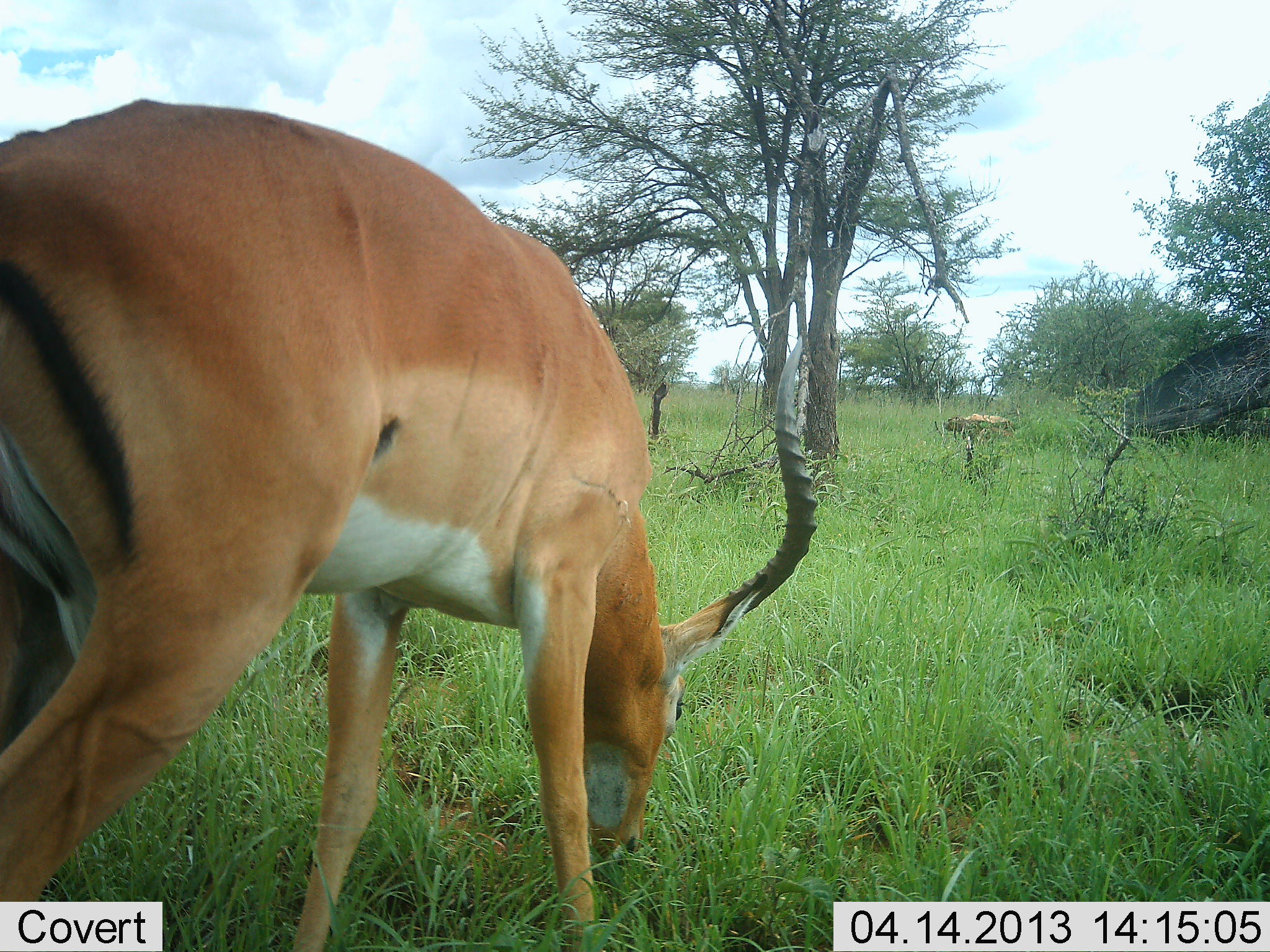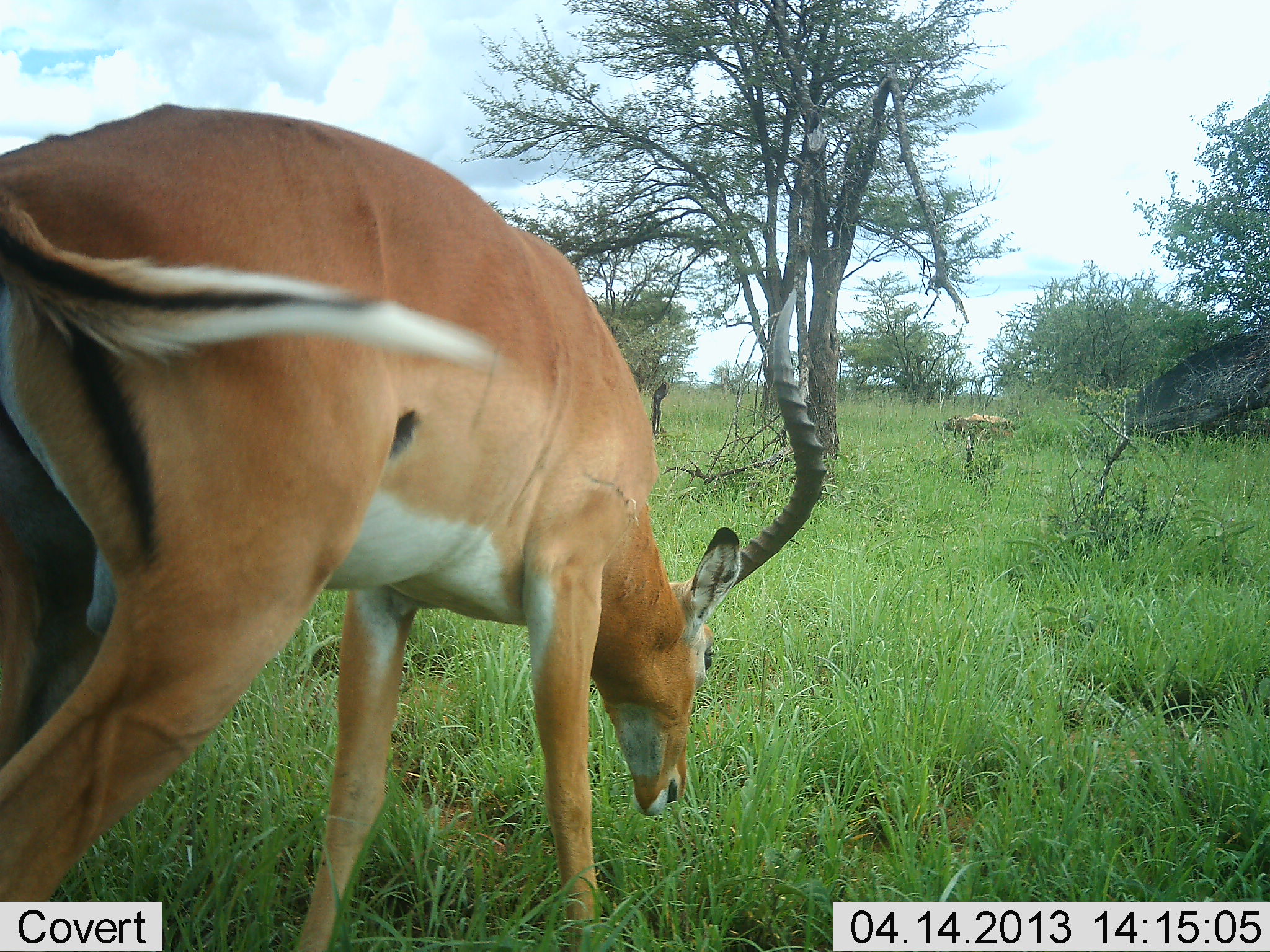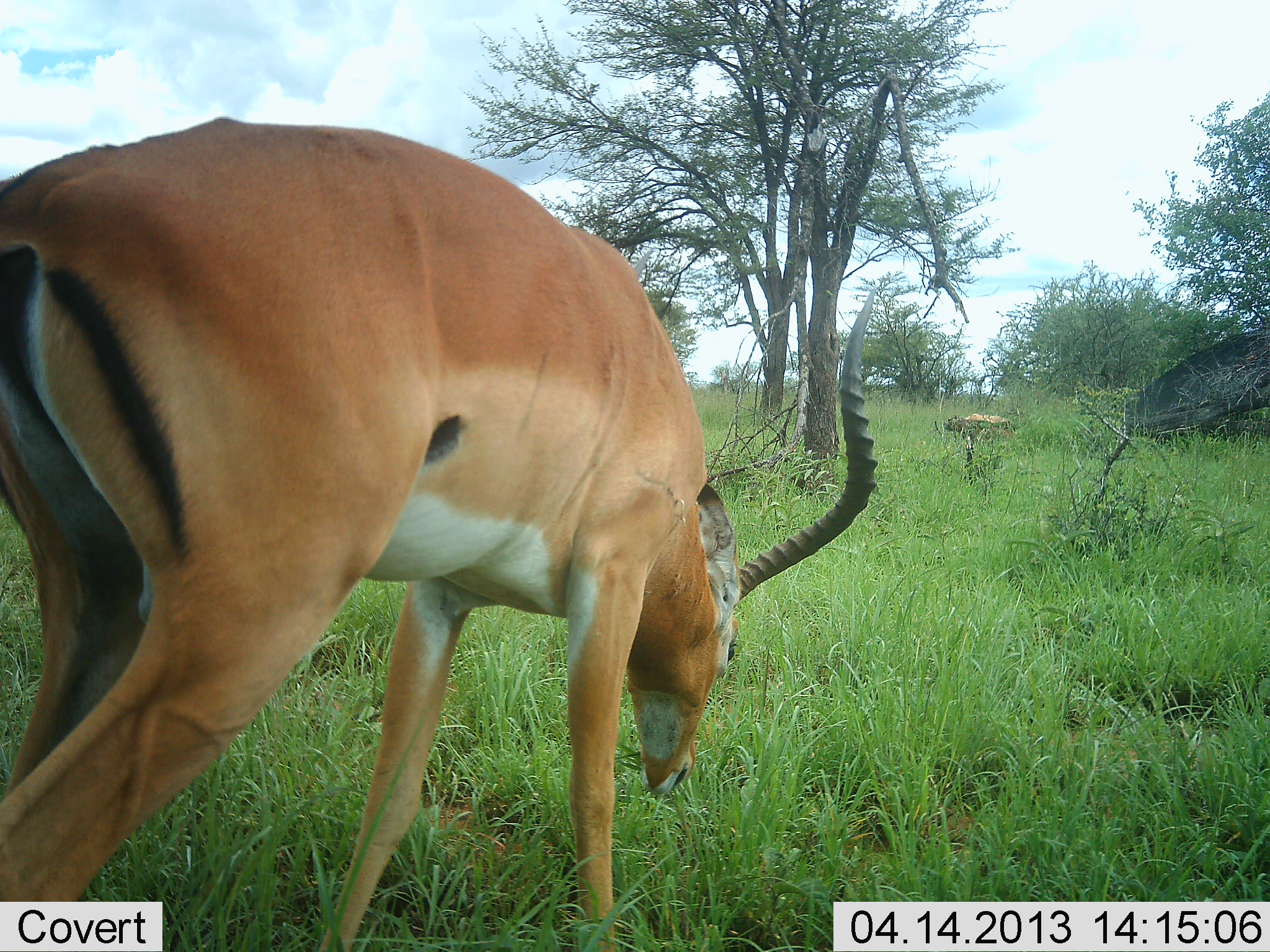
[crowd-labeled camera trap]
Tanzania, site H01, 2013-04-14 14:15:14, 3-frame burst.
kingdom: Animalia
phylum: Chordata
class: Mammalia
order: Artiodactyla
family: Bovidae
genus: Aepyceros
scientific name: Aepyceros melampus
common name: impala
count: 1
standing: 20%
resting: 0%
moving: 0%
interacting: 0%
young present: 0%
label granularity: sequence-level